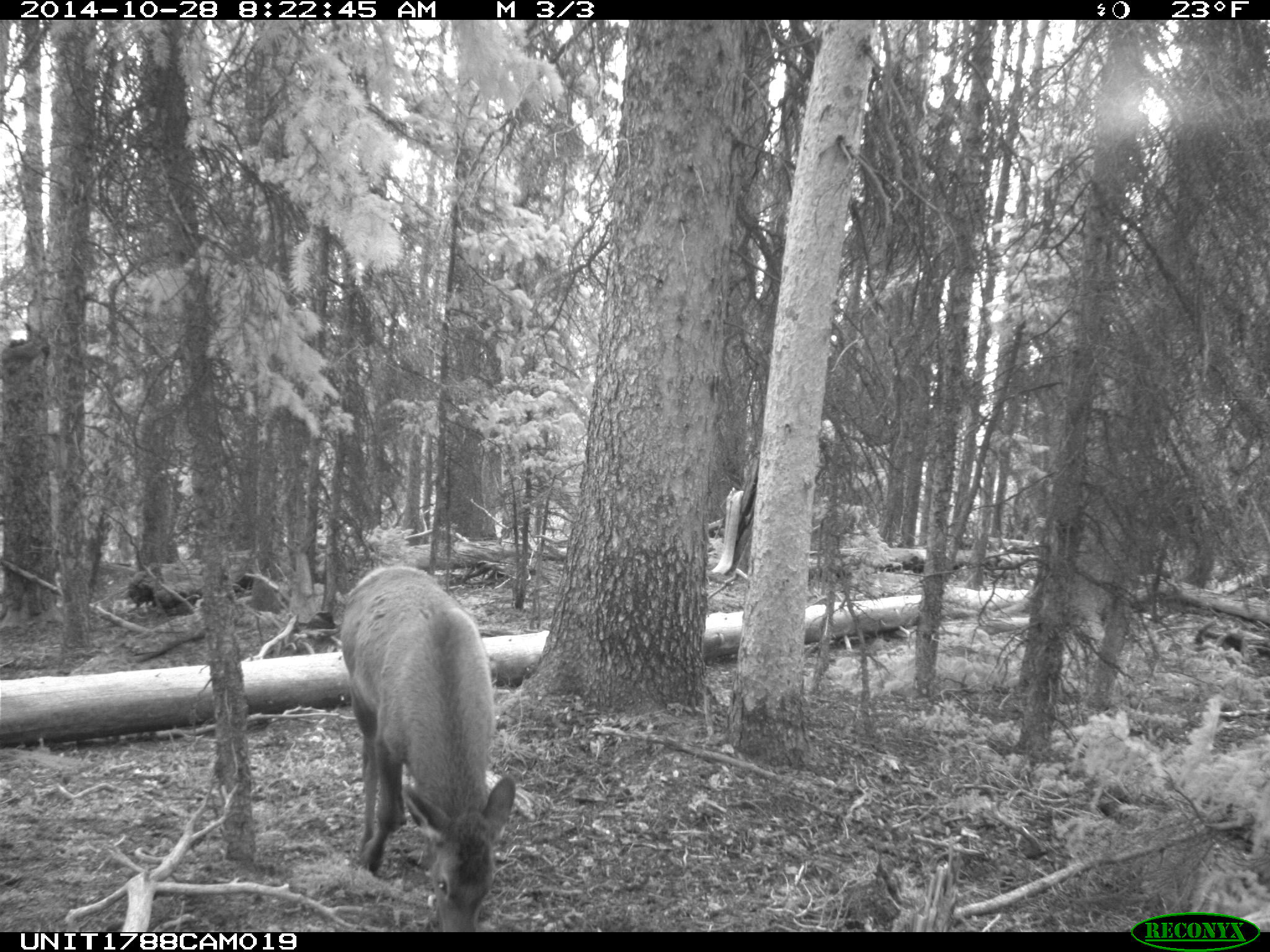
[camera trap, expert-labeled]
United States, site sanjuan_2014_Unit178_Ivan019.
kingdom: Animalia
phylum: Chordata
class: Mammalia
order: Artiodactyla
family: Cervidae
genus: Cervus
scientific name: Cervus elaphus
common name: red deer